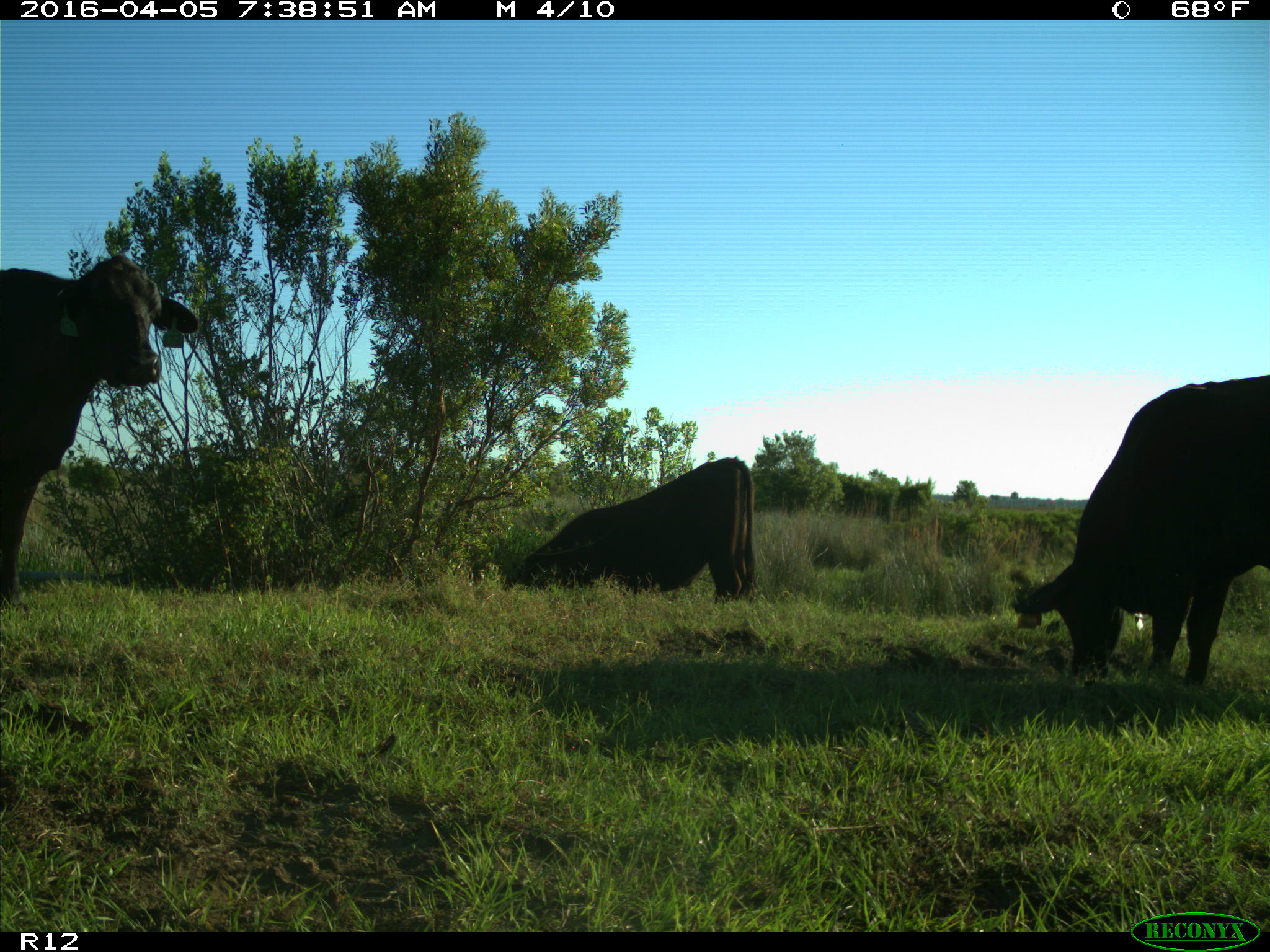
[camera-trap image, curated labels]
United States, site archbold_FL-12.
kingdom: Animalia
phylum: Chordata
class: Mammalia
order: Artiodactyla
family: Bovidae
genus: Bos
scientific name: Bos taurus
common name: domestic cow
Bos taurus (domestic cow).